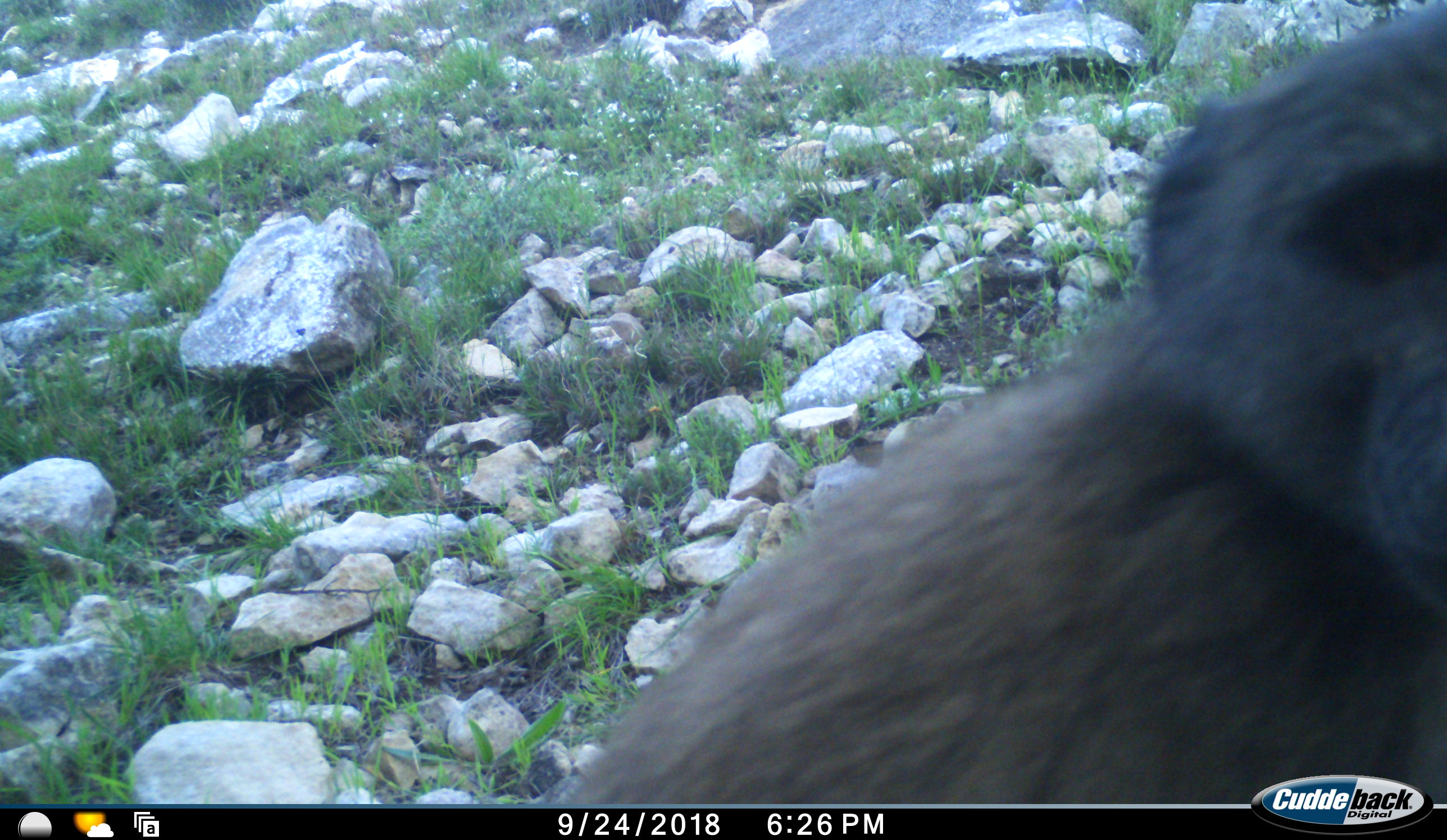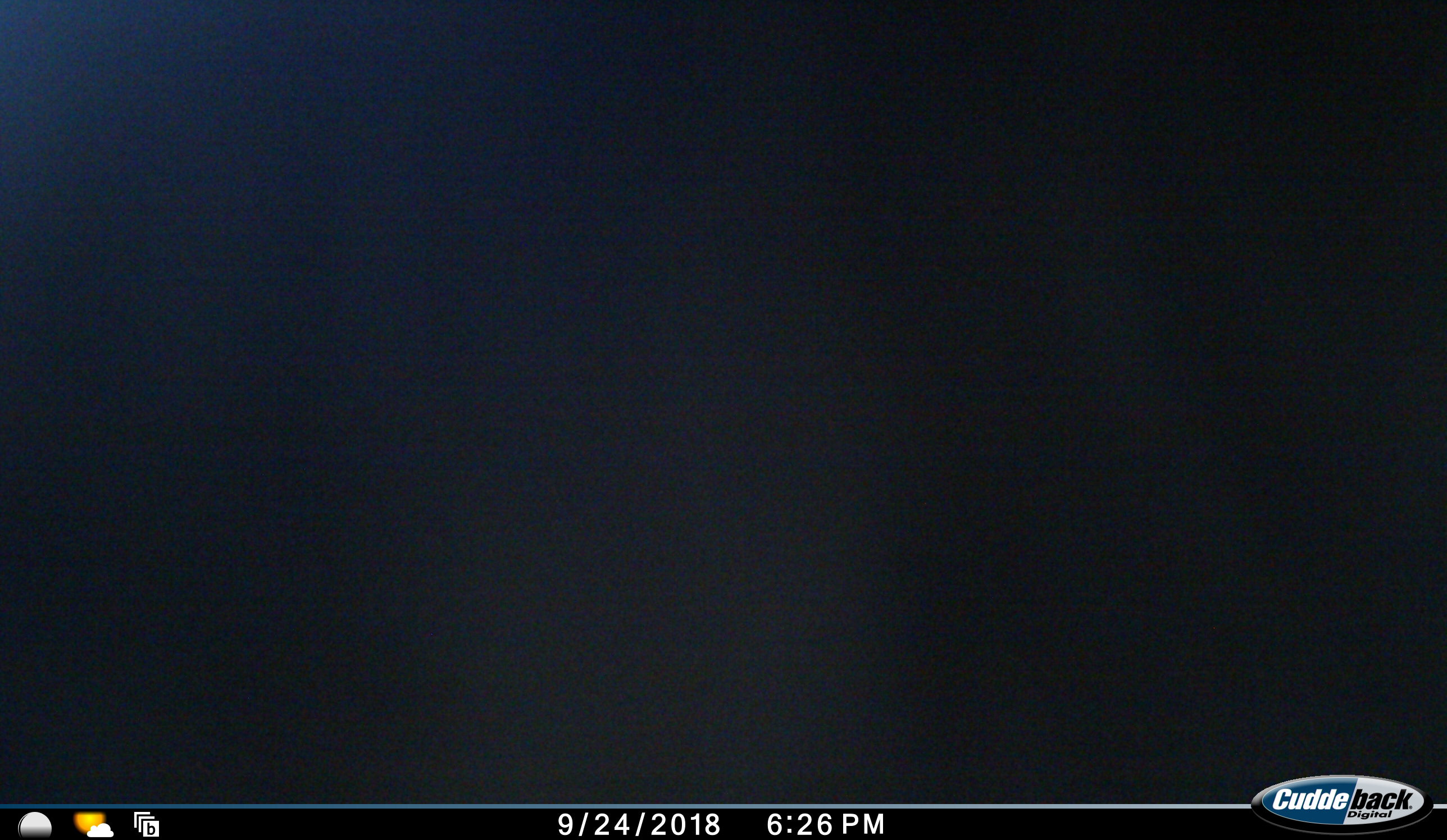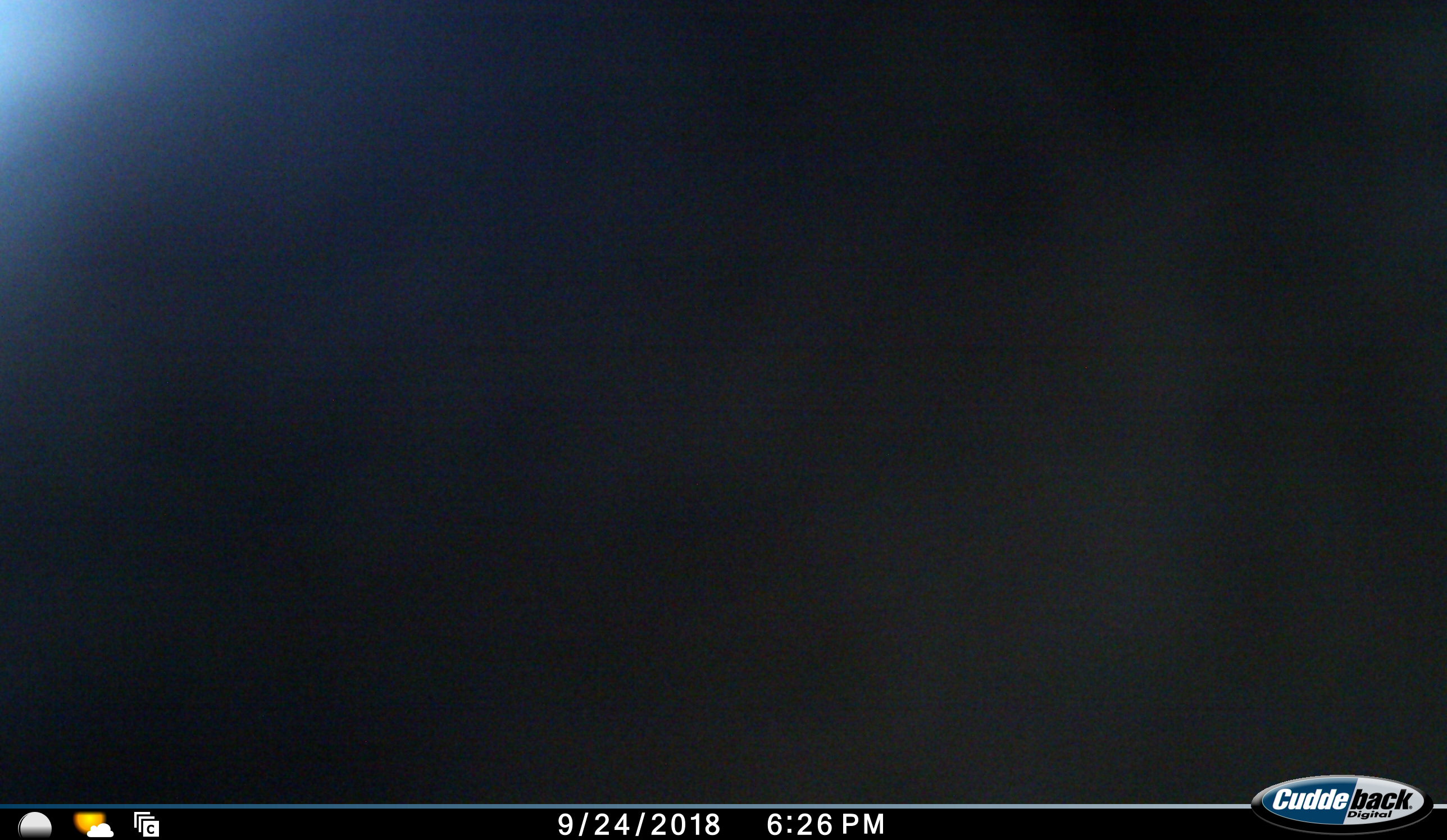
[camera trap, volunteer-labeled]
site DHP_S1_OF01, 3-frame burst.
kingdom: Animalia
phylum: Chordata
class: Mammalia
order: Primates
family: Cercopithecidae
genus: Papio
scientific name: Papio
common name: baboon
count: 1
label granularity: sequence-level